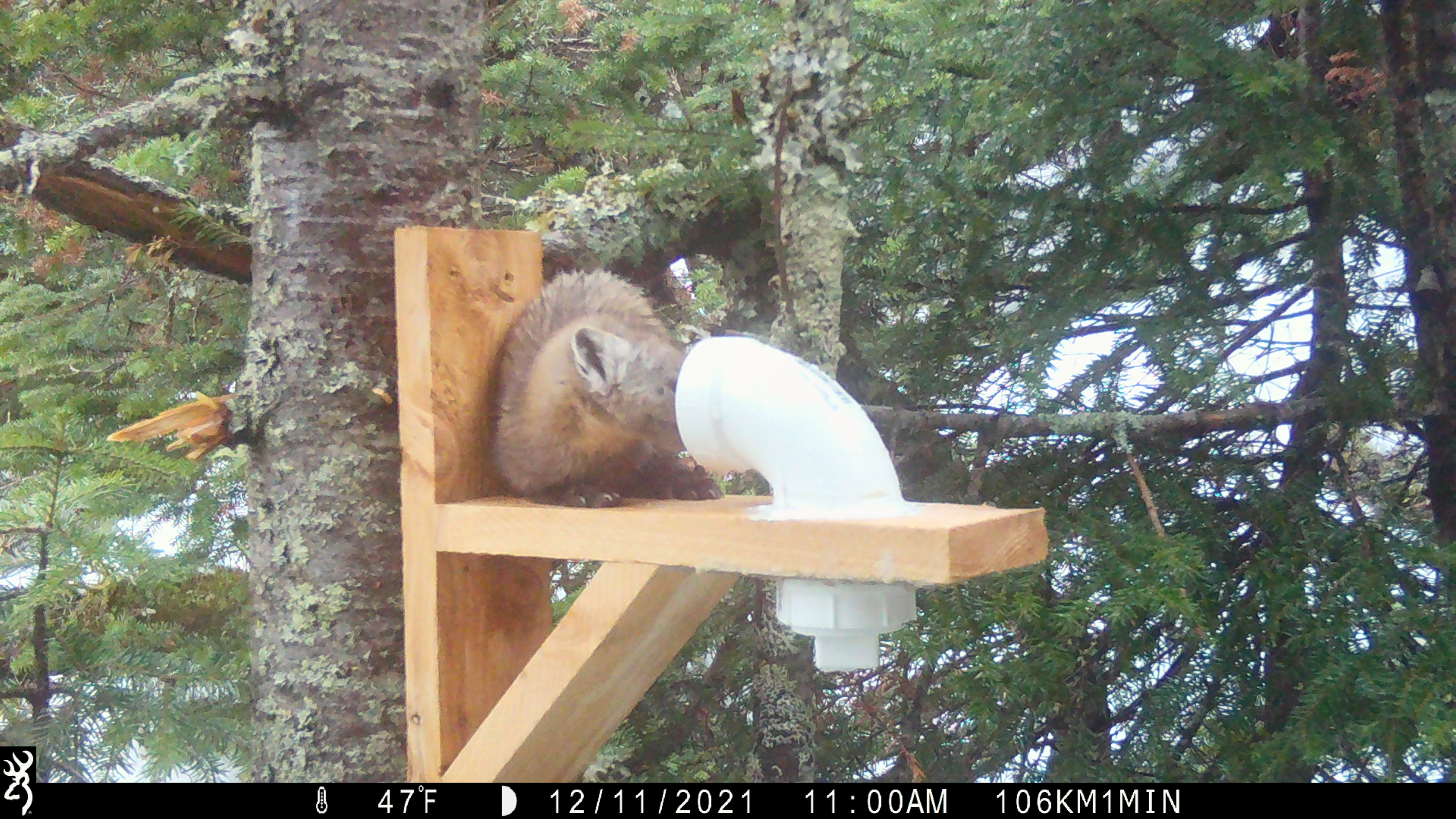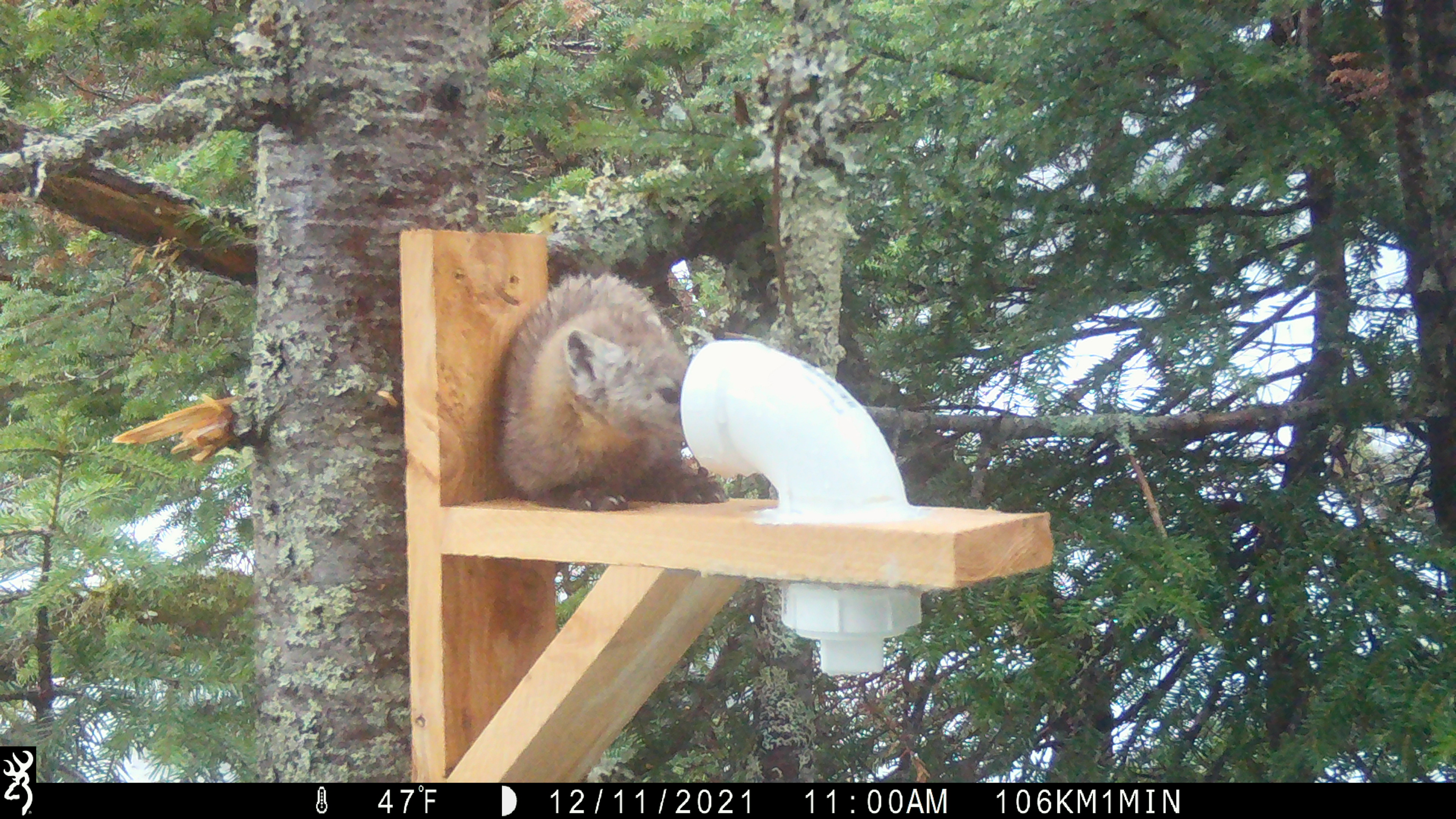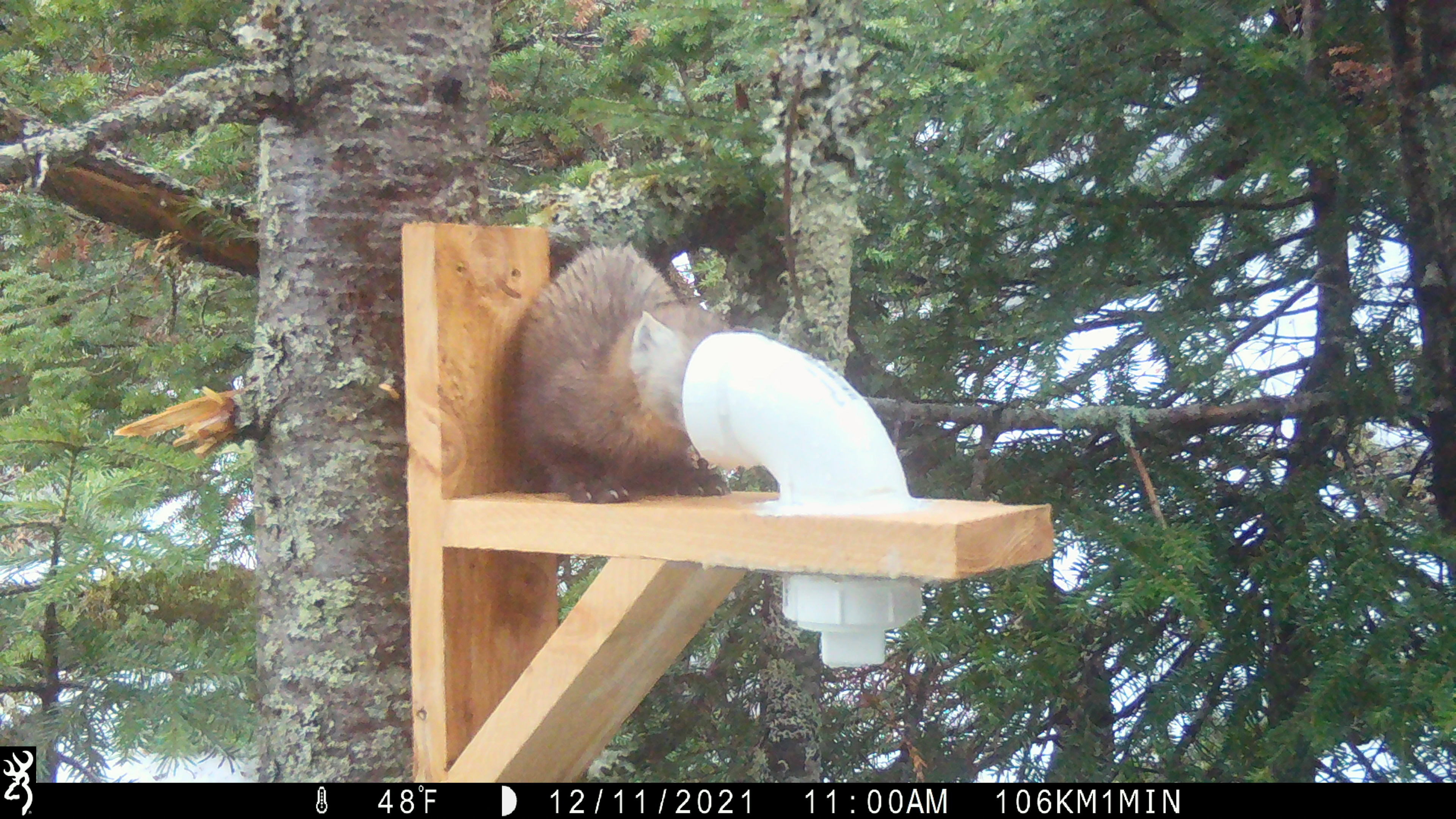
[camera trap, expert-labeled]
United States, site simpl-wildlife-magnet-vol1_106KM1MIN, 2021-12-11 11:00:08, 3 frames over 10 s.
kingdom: Animalia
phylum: Chordata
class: Mammalia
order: Carnivora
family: Mustelidae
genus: Martes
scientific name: Martes americana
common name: american marten